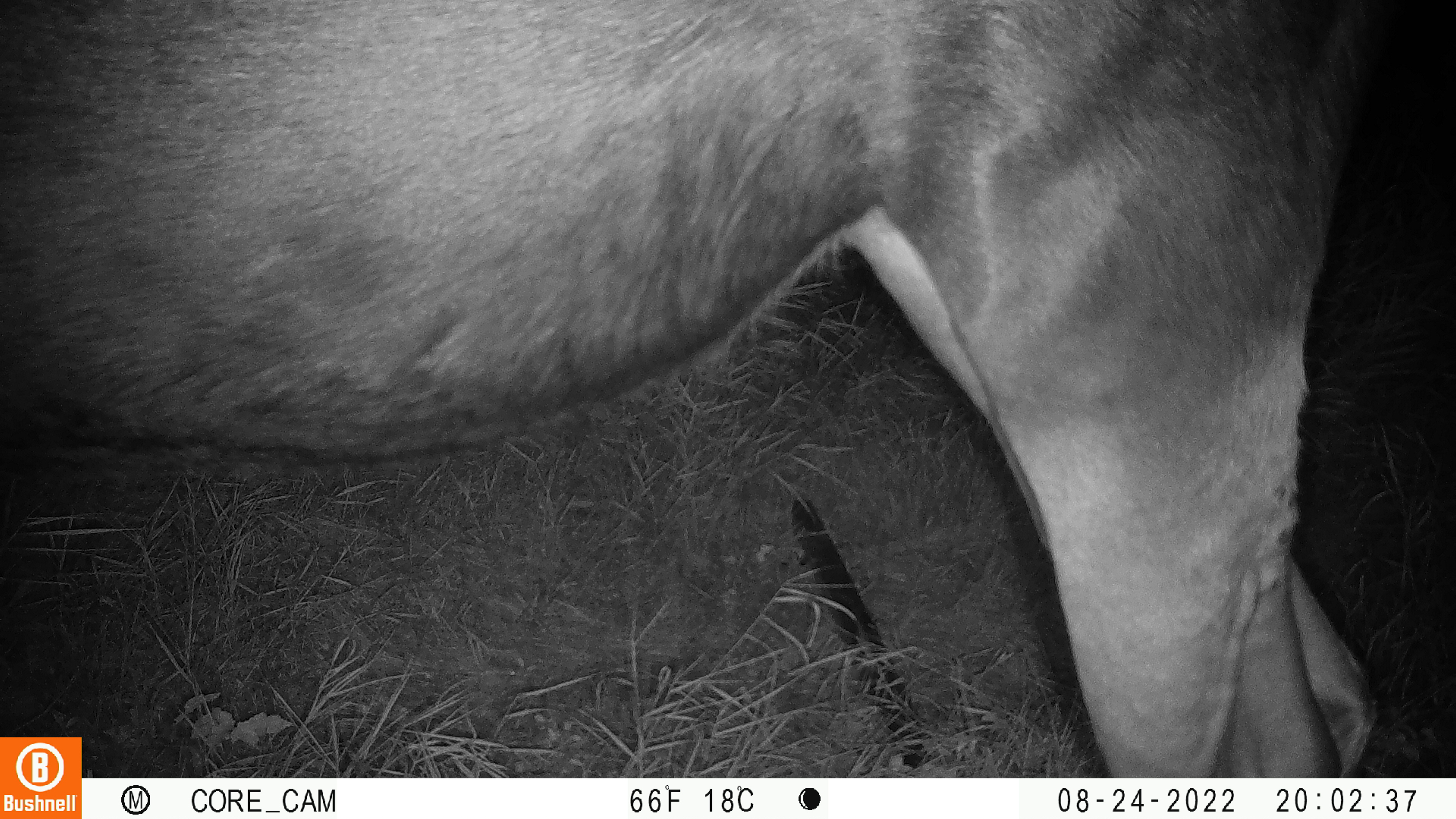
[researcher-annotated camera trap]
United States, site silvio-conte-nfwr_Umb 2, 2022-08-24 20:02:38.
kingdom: Animalia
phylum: Chordata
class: Mammalia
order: Artiodactyla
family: Cervidae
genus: Alces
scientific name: Alces alces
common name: moose